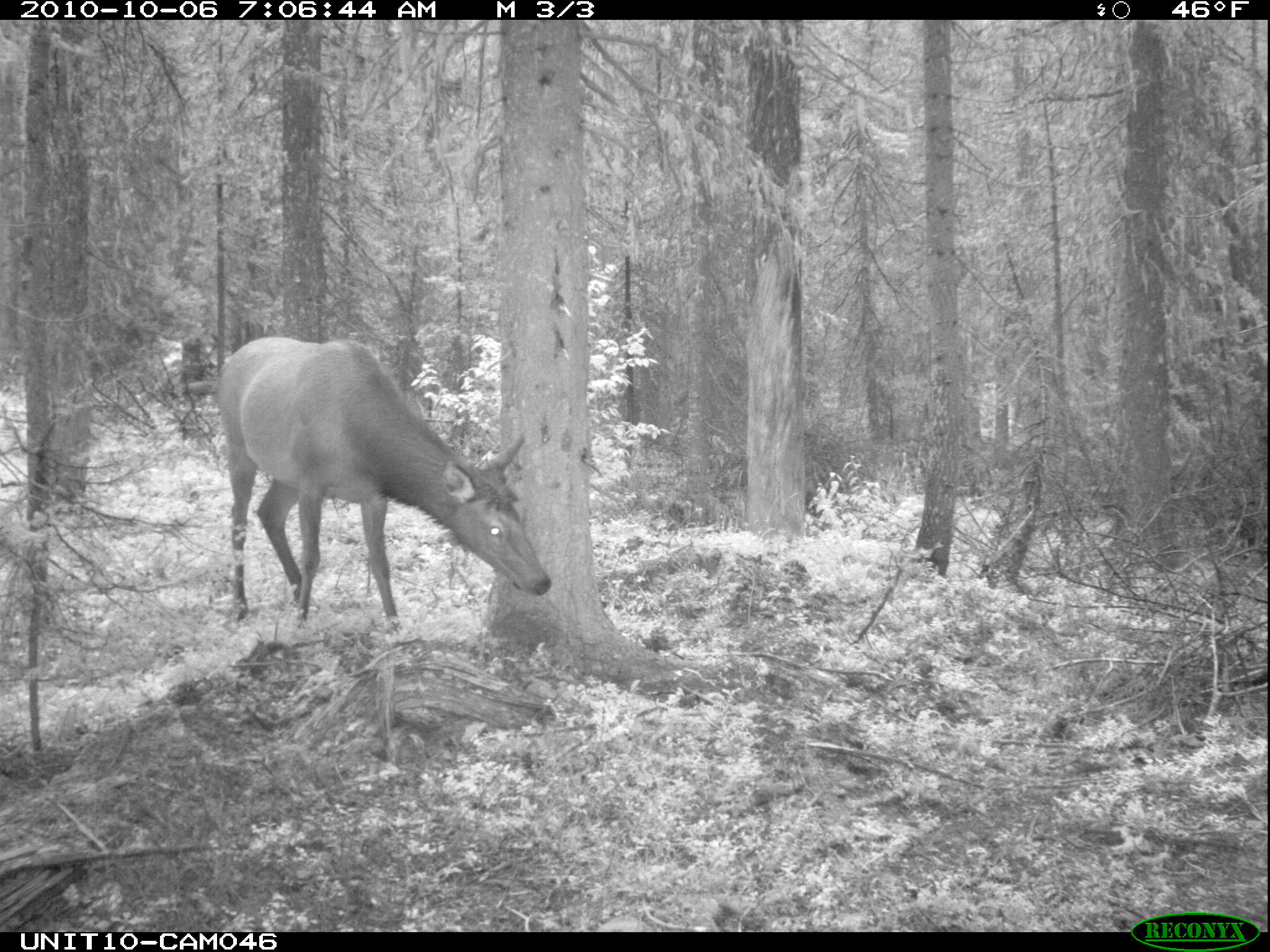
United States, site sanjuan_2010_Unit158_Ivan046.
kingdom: Animalia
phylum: Chordata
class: Mammalia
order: Artiodactyla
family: Cervidae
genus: Cervus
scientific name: Cervus elaphus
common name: red deer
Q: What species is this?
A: Cervus elaphus (red deer).